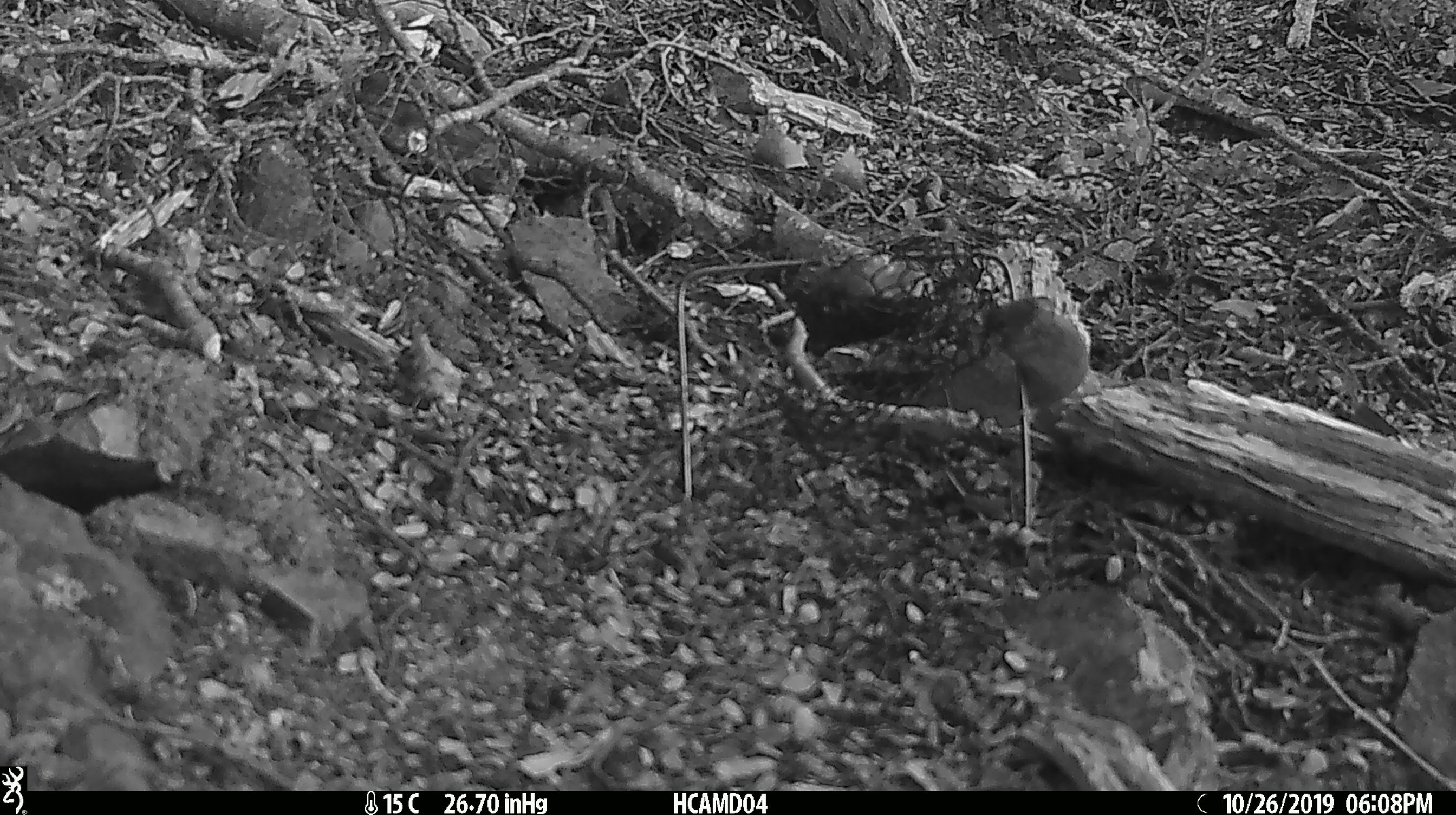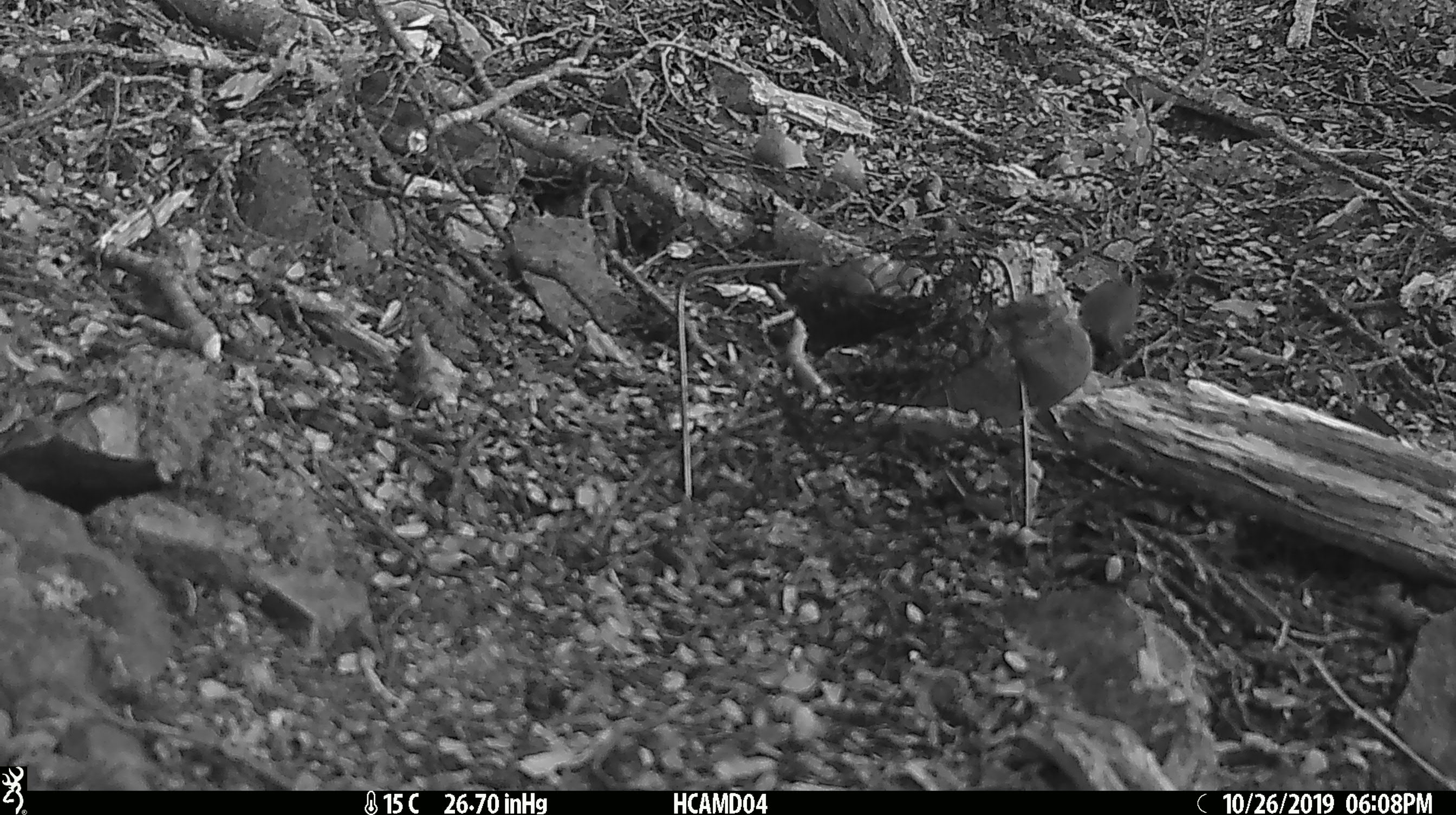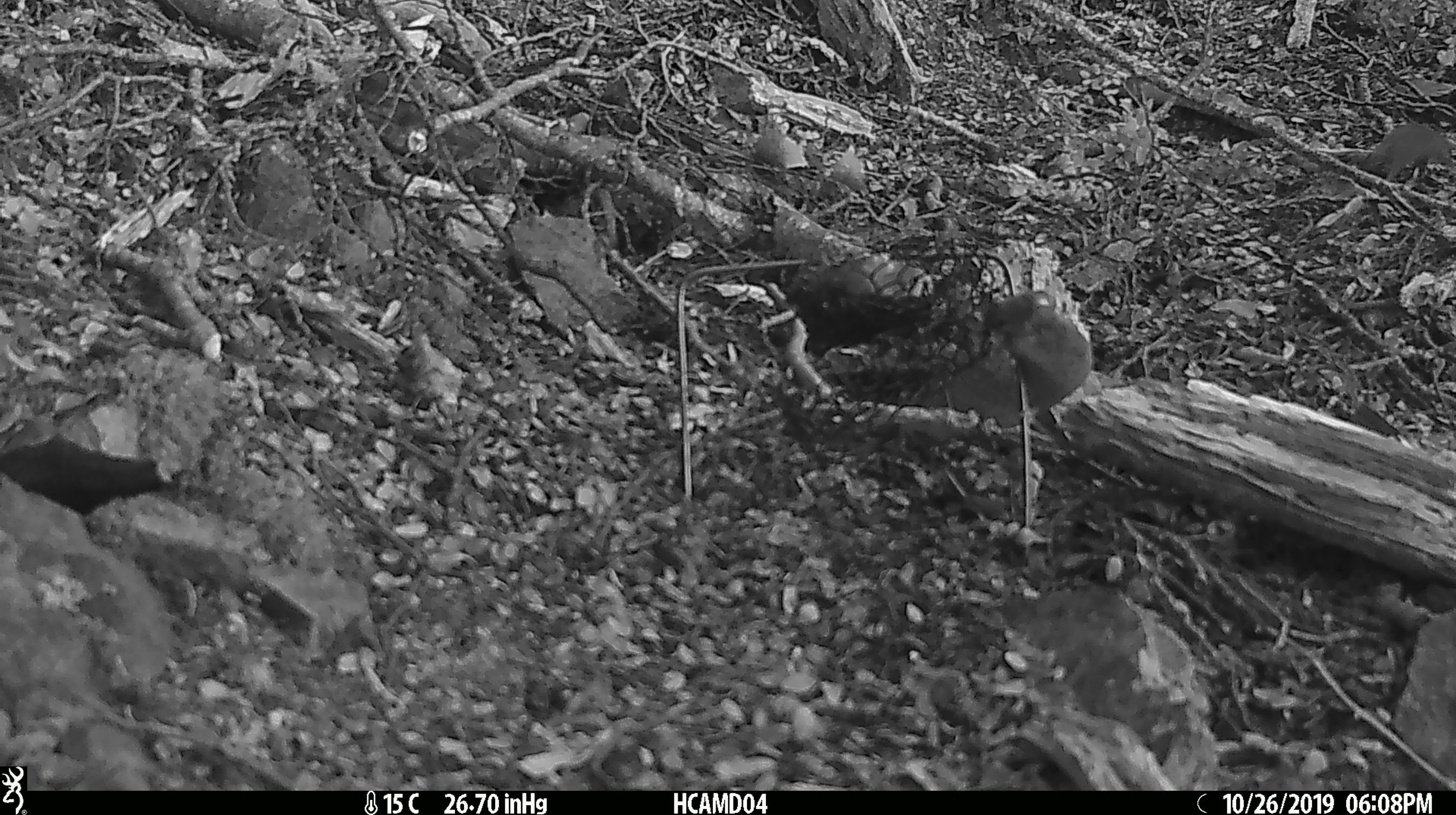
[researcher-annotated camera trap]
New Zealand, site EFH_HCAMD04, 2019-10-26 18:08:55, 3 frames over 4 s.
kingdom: Animalia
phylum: Chordata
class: Mammalia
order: Rodentia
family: Muridae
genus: Mus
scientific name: Mus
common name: mouse